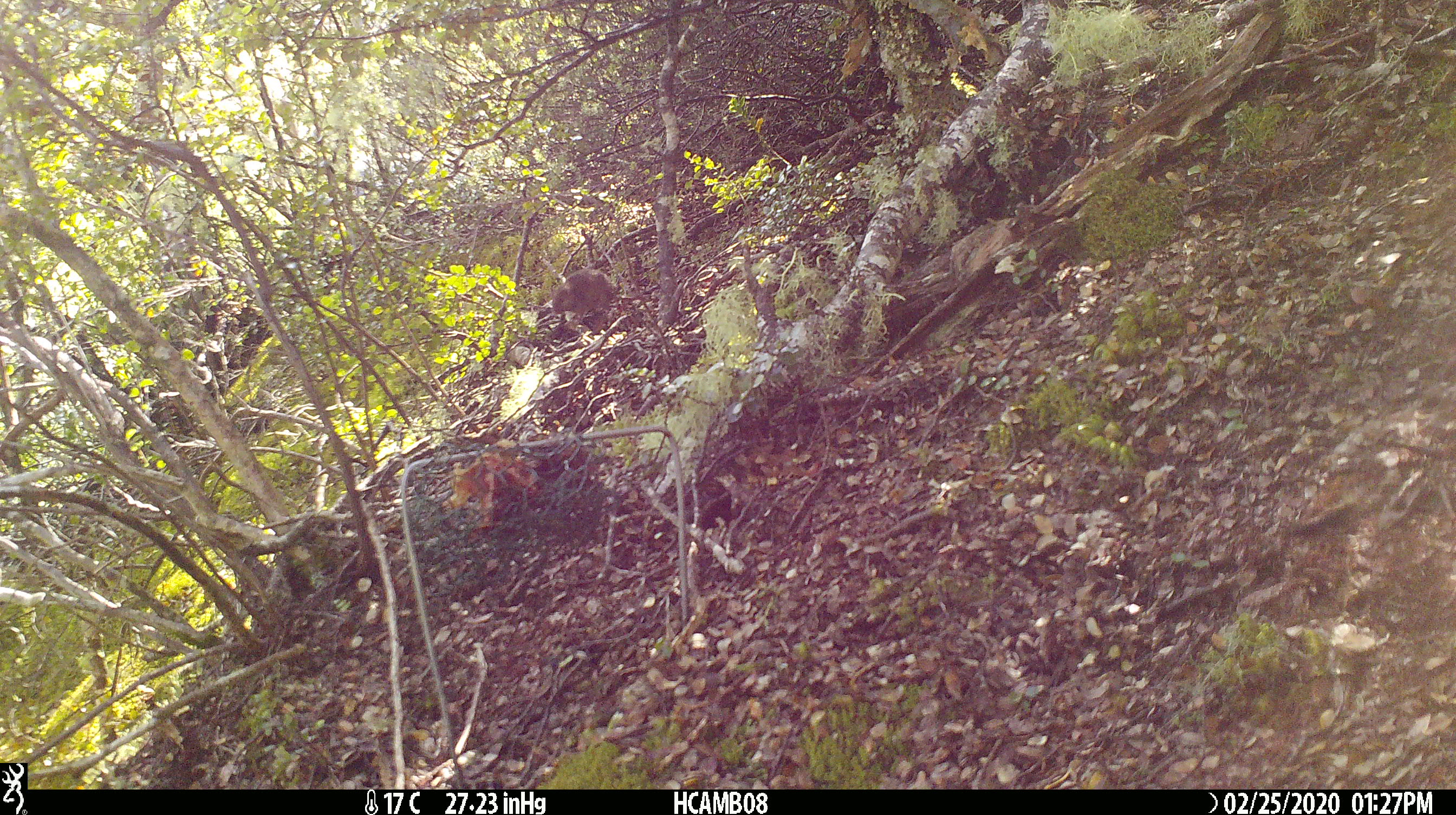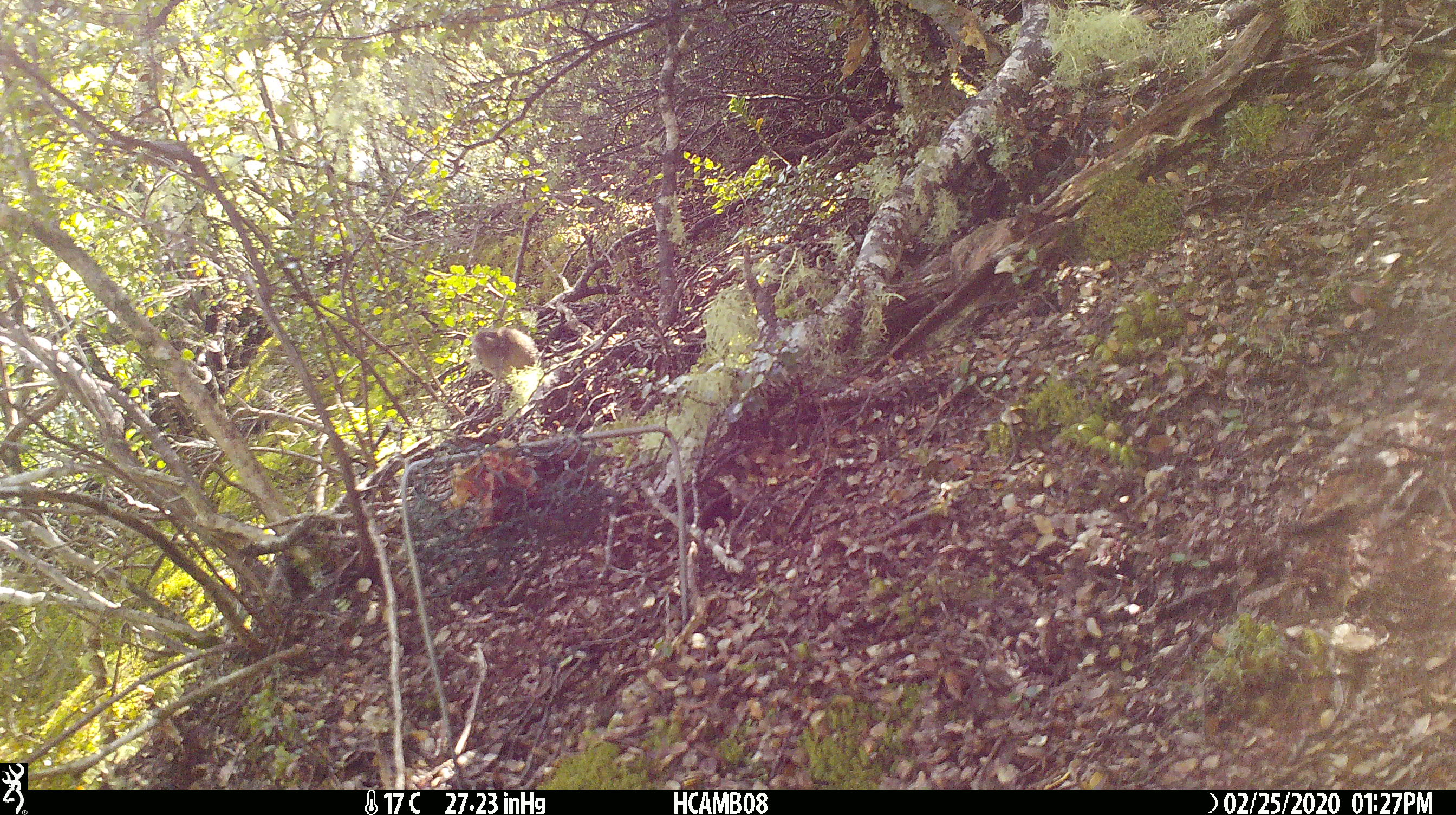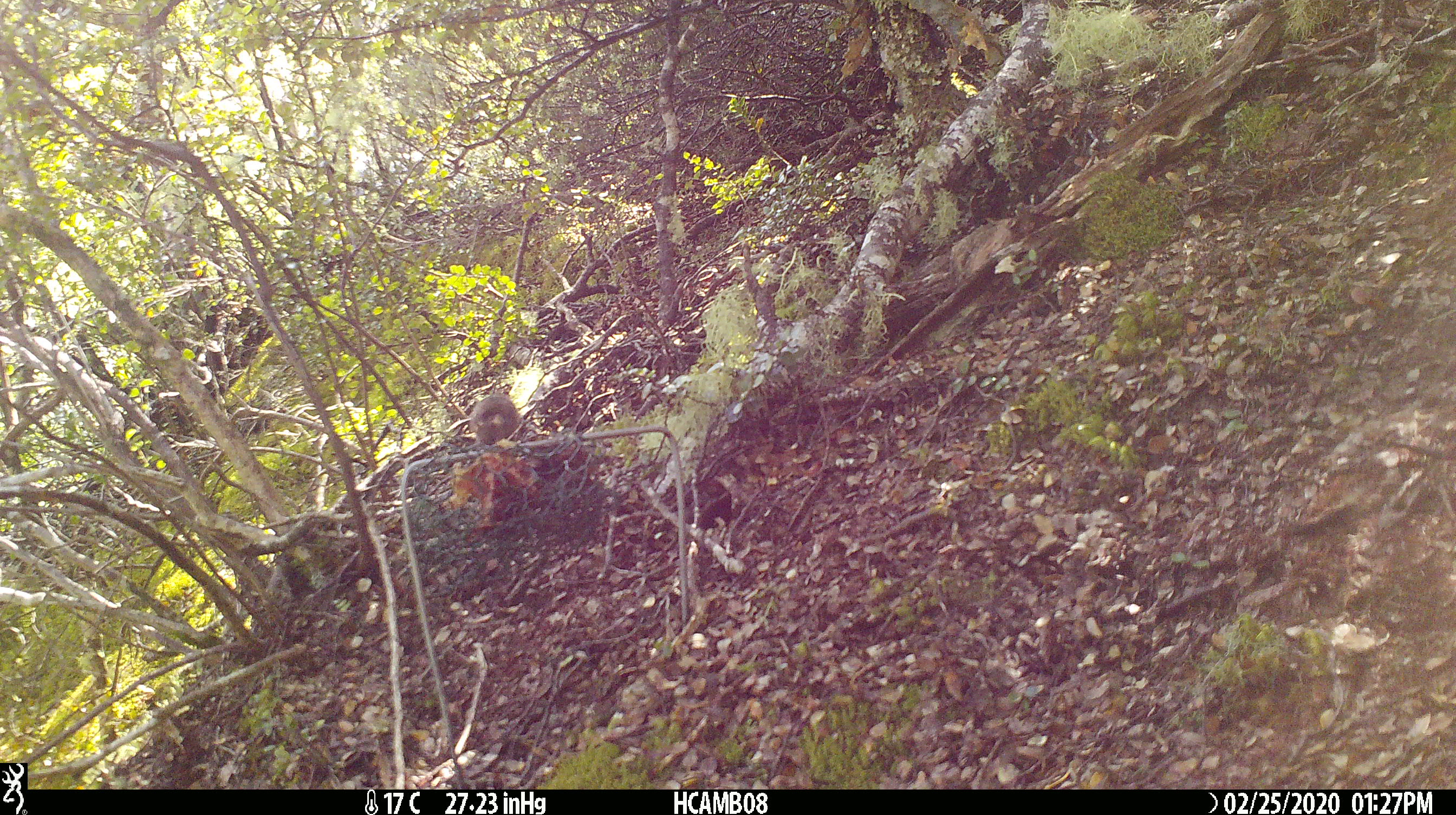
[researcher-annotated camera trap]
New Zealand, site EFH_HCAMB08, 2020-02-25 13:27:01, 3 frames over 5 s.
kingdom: Animalia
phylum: Chordata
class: Mammalia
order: Rodentia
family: Muridae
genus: Mus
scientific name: Mus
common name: mouse